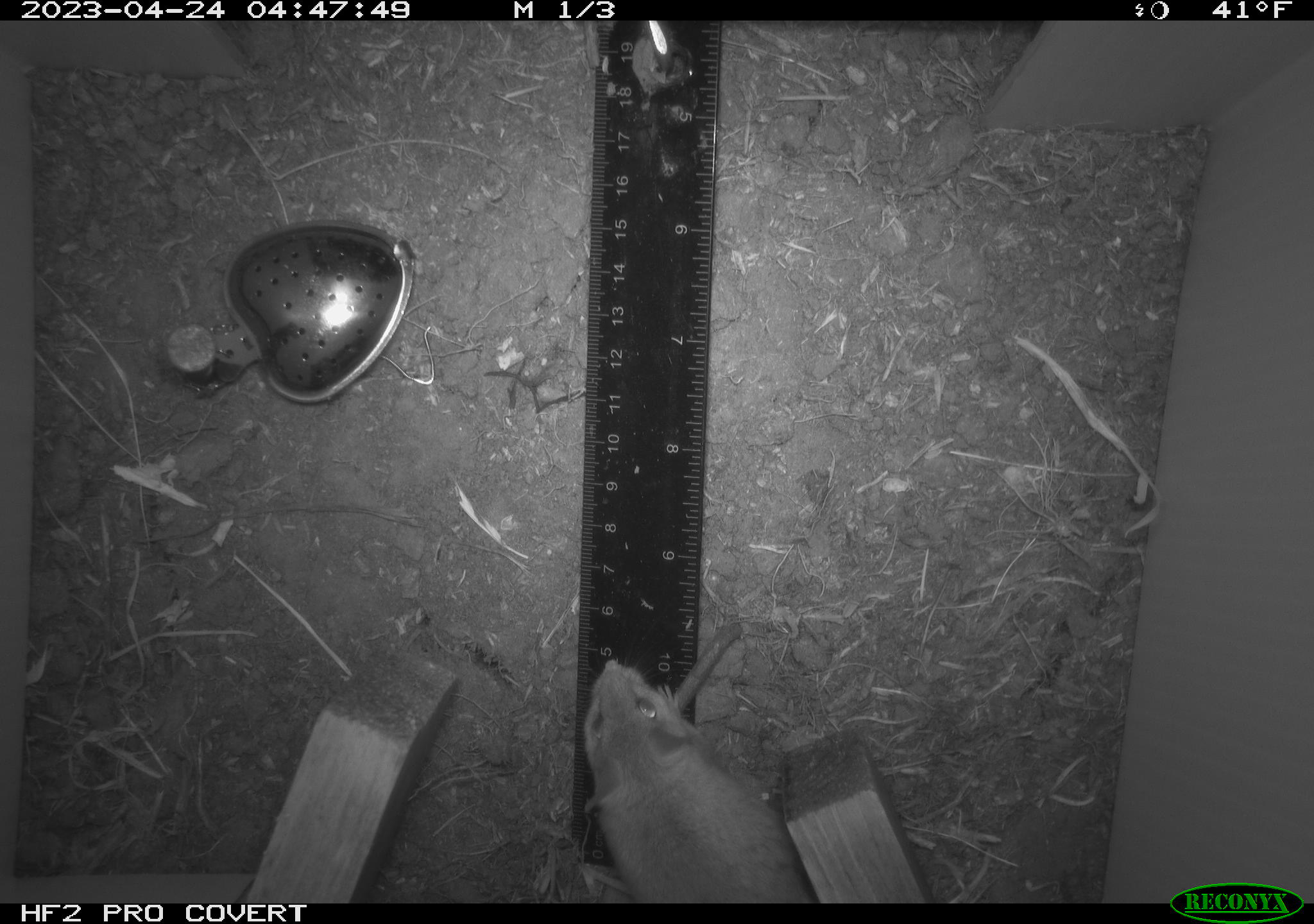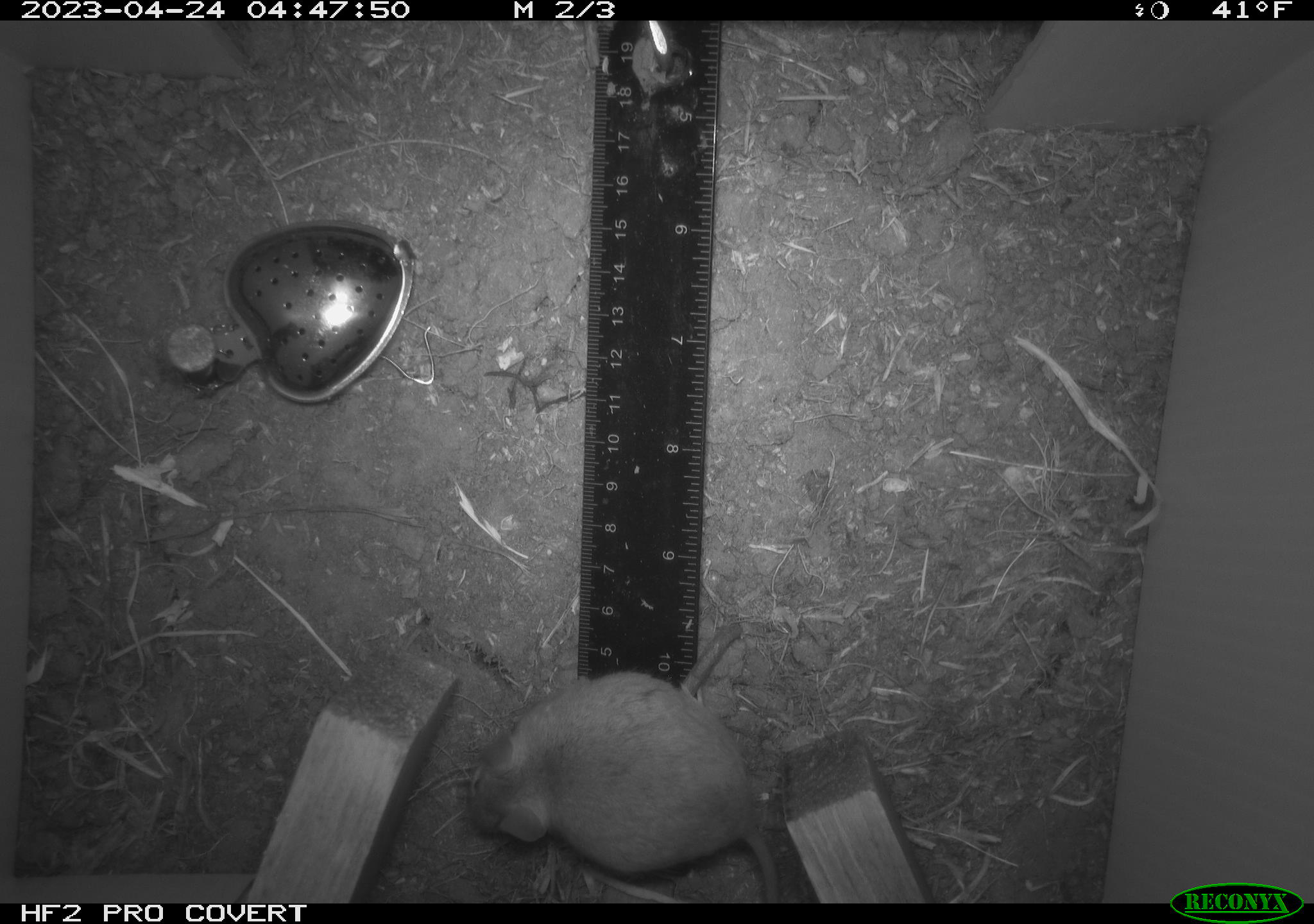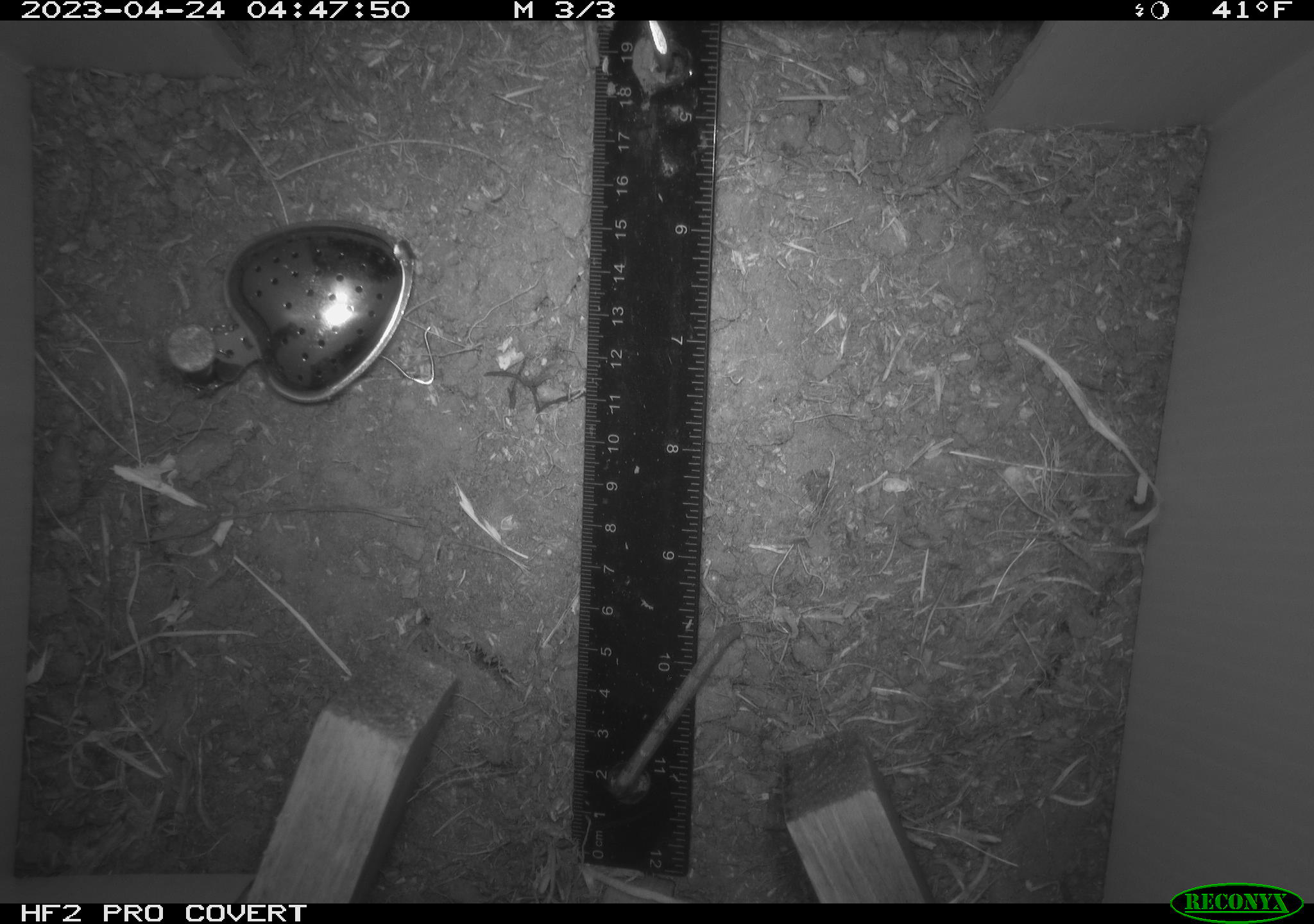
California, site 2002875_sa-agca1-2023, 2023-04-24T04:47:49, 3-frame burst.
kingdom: Animalia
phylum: Chordata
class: Mammalia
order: Rodentia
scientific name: Rodentia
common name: mouse species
Mouse species (Rodentia).